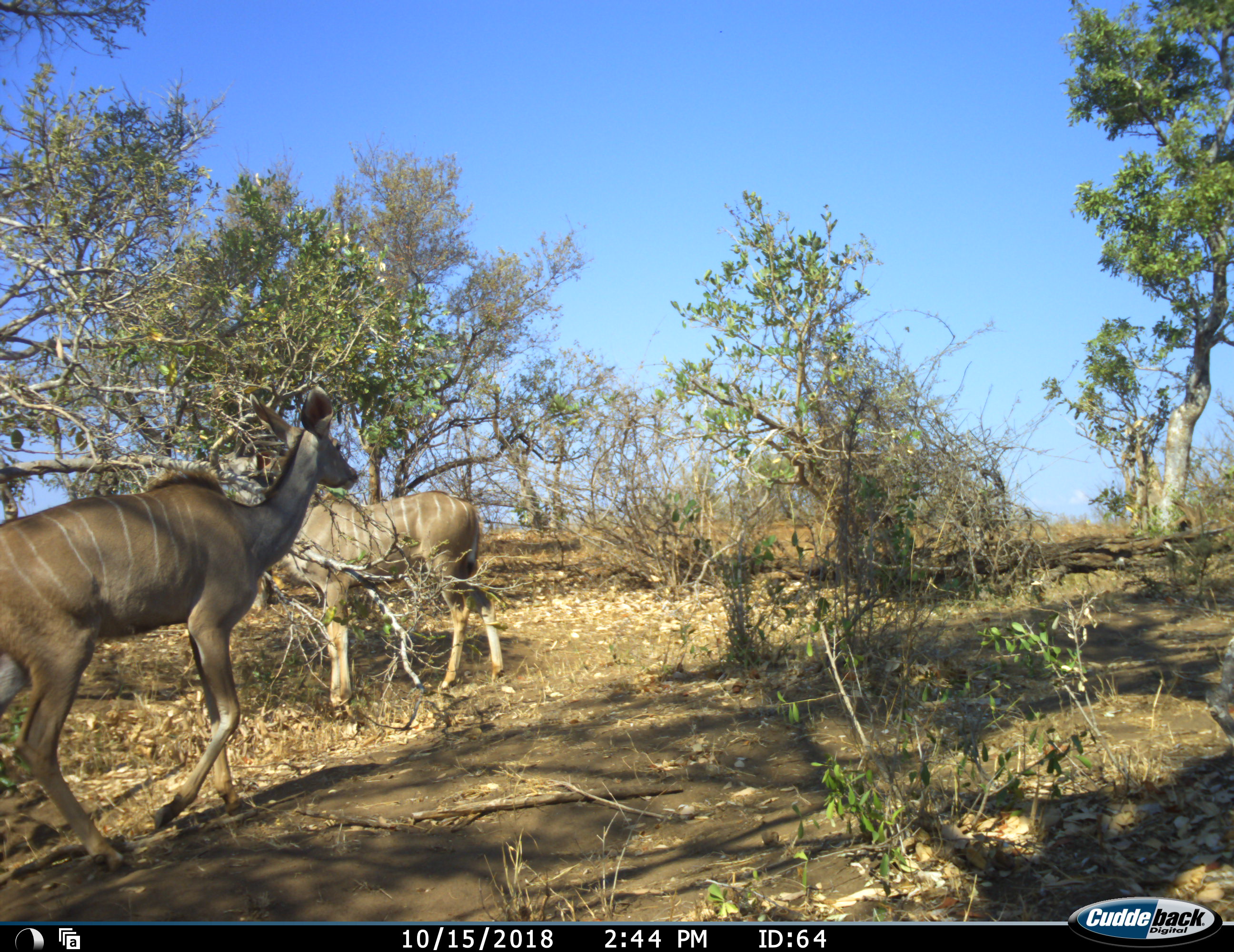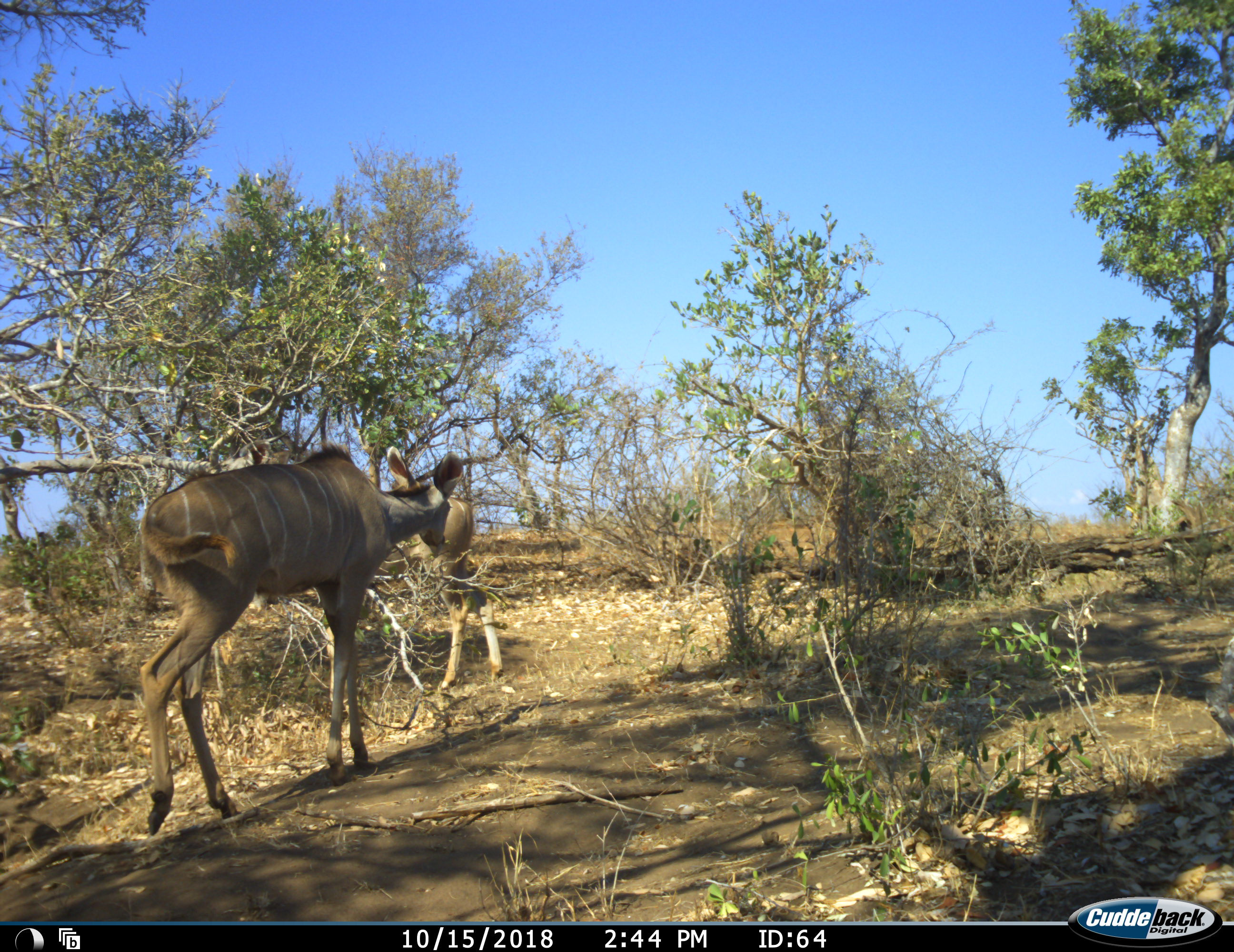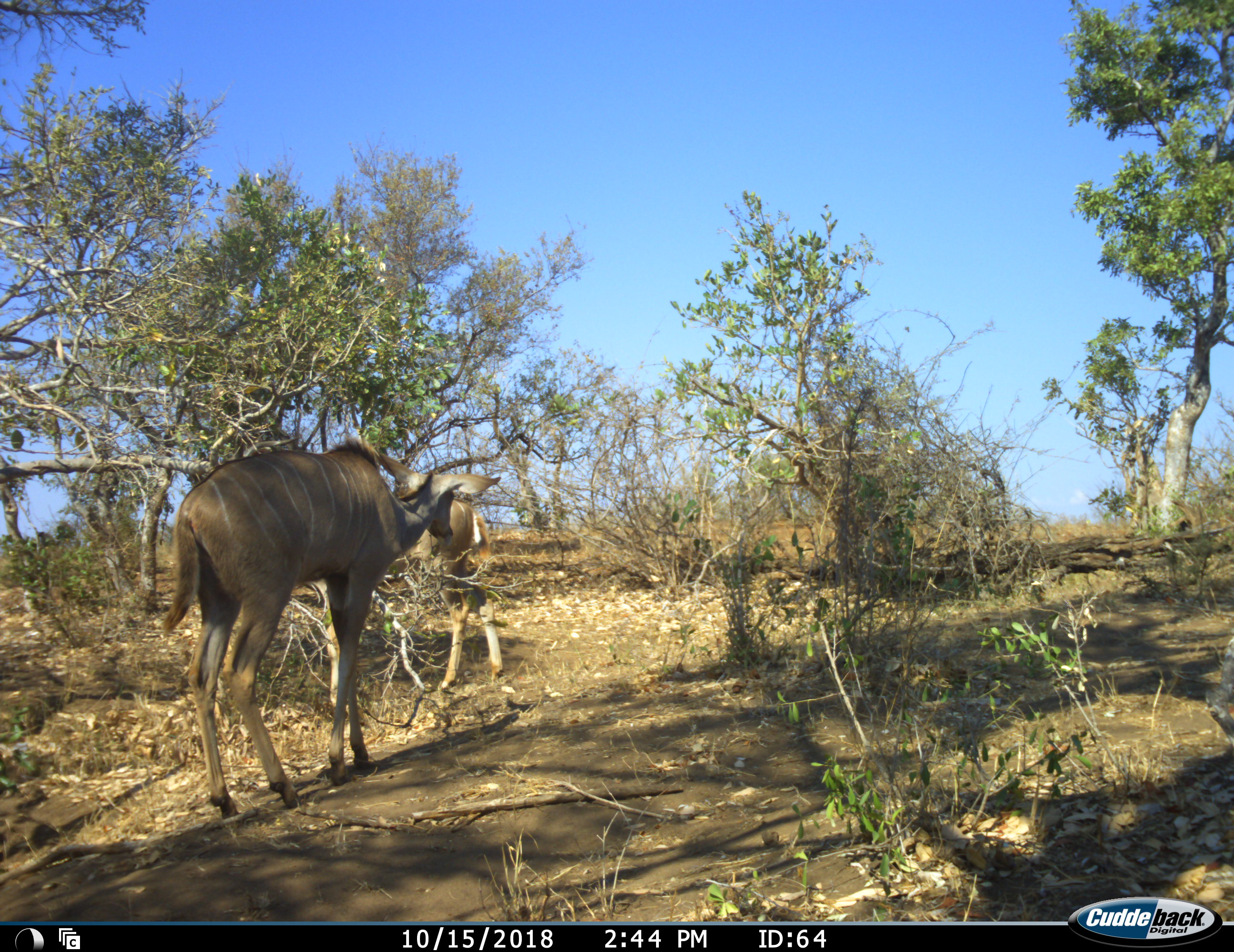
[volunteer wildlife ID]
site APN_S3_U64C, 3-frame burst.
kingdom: Animalia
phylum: Chordata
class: Mammalia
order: Artiodactyla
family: Bovidae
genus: Tragelaphus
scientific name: Tragelaphus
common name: kudu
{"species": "kudu (Tragelaphus)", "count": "2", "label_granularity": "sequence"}